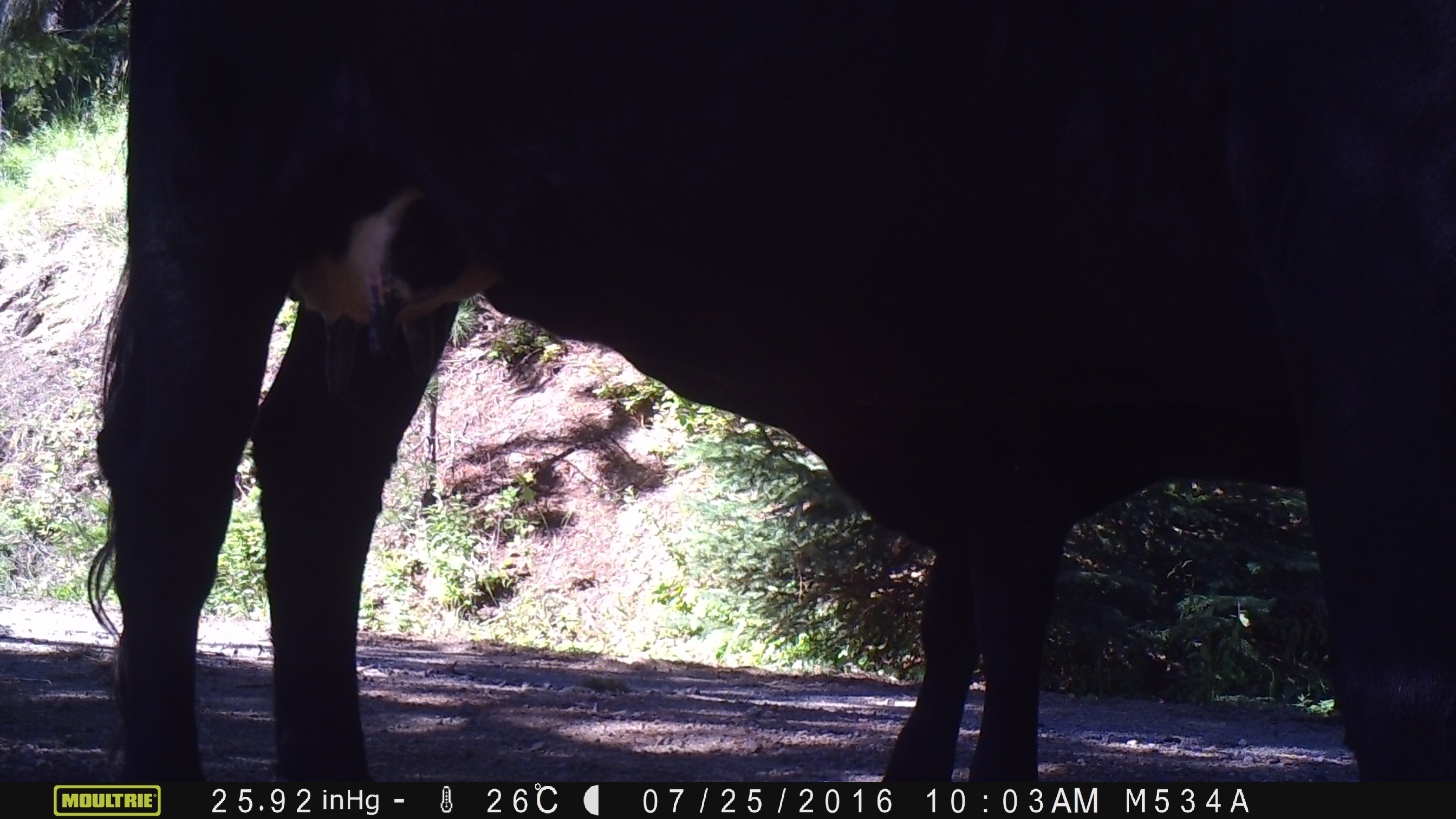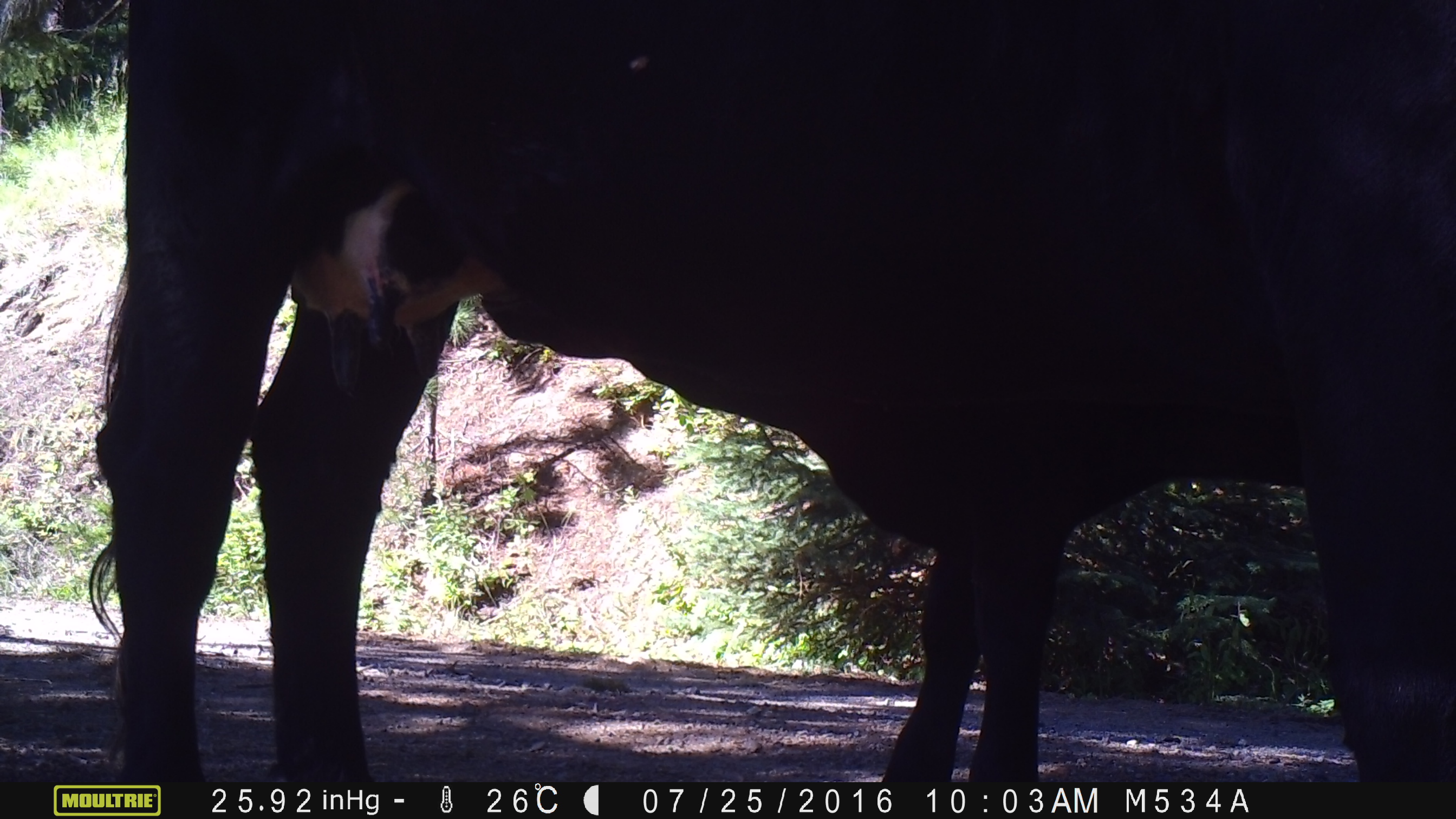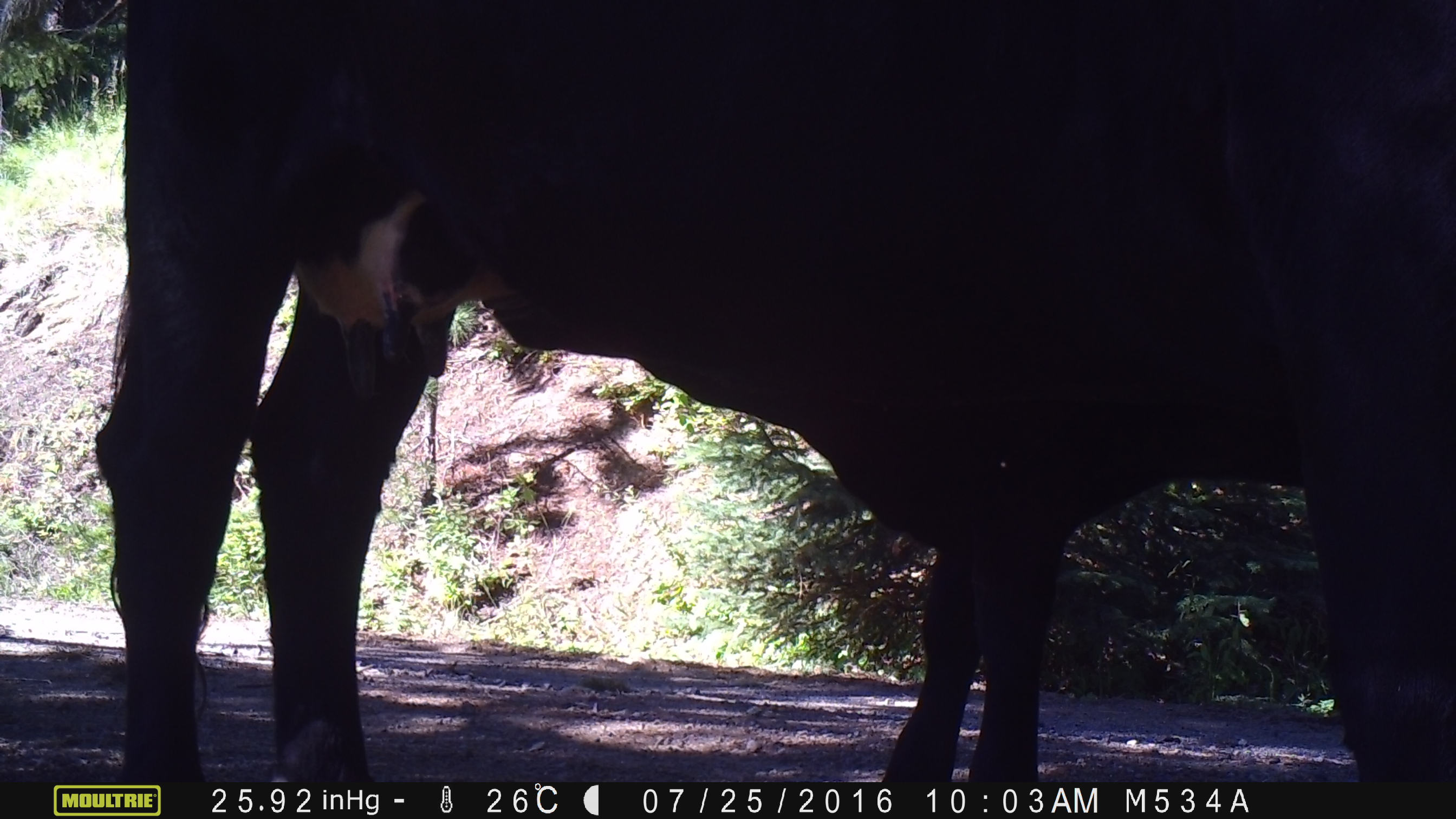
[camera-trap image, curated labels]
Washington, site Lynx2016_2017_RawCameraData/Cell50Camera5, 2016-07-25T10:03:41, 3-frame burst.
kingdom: Animalia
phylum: Chordata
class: Mammalia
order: Artiodactyla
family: Bovidae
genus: Bos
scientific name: Bos taurus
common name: domestic cattle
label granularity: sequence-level